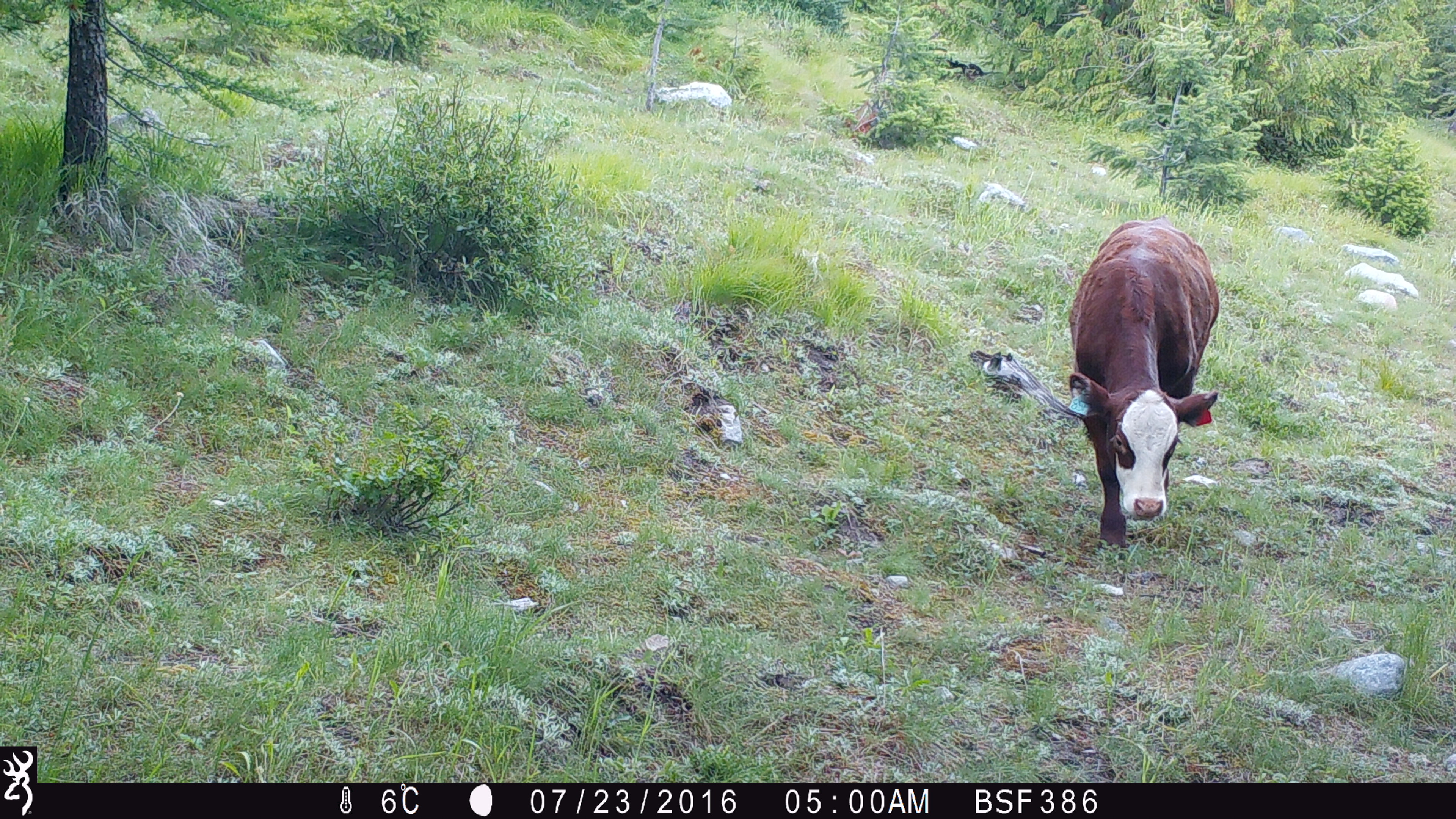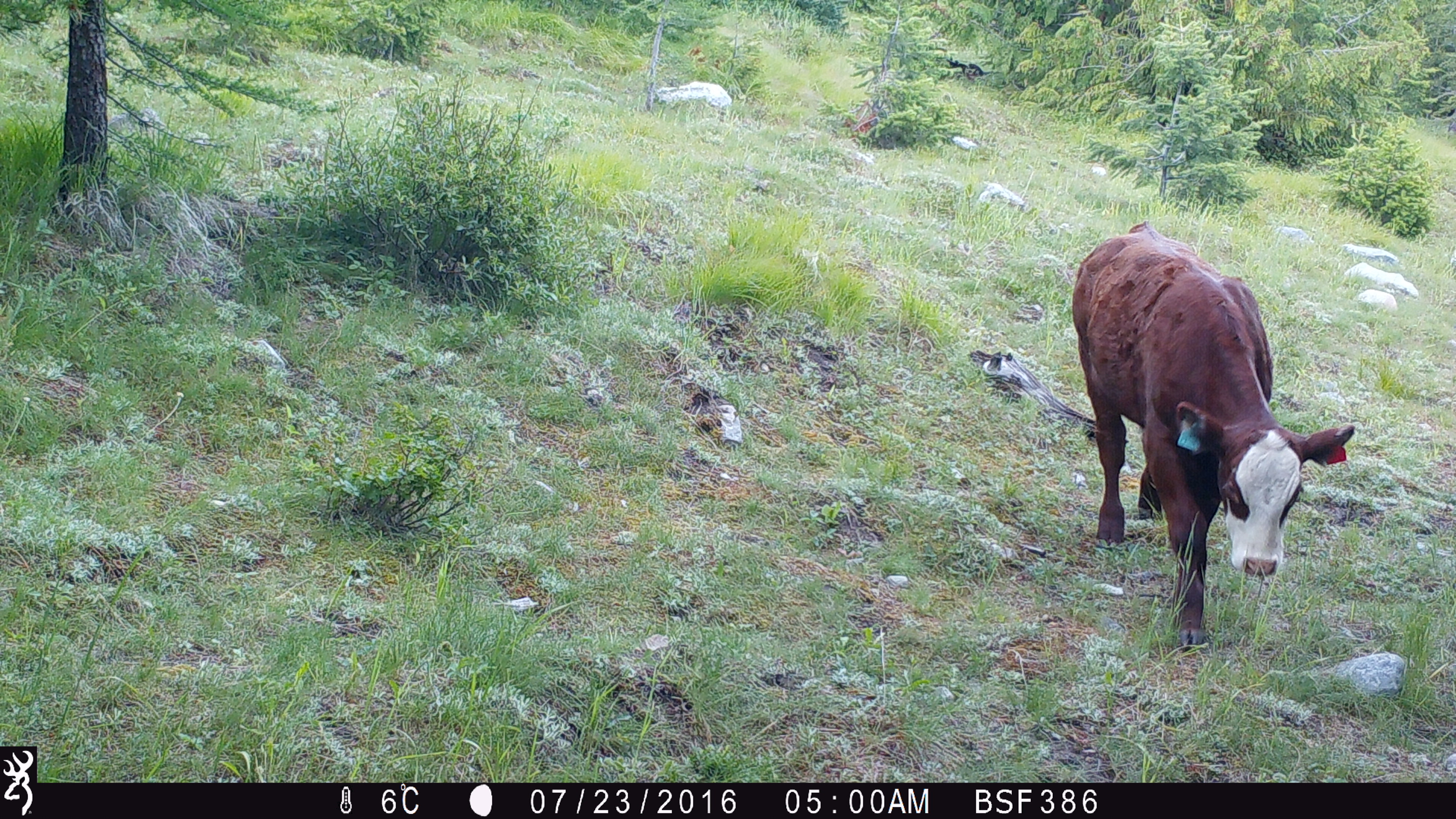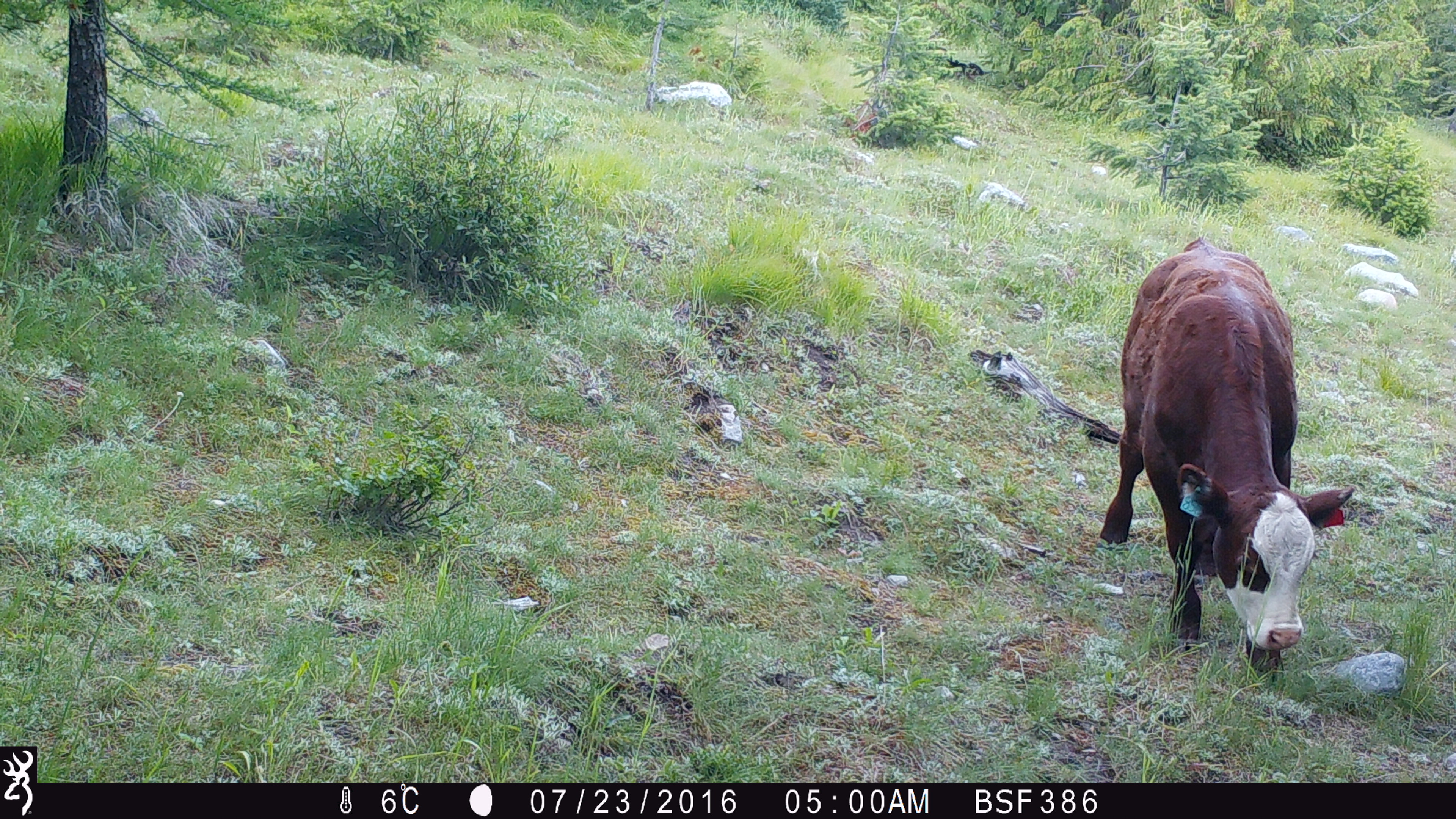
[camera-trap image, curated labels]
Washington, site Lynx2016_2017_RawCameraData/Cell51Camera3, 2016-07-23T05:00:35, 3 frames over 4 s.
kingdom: Animalia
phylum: Chordata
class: Mammalia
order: Artiodactyla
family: Bovidae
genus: Bos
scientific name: Bos taurus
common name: domestic cattle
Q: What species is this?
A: Domestic cattle (Bos taurus).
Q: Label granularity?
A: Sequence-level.